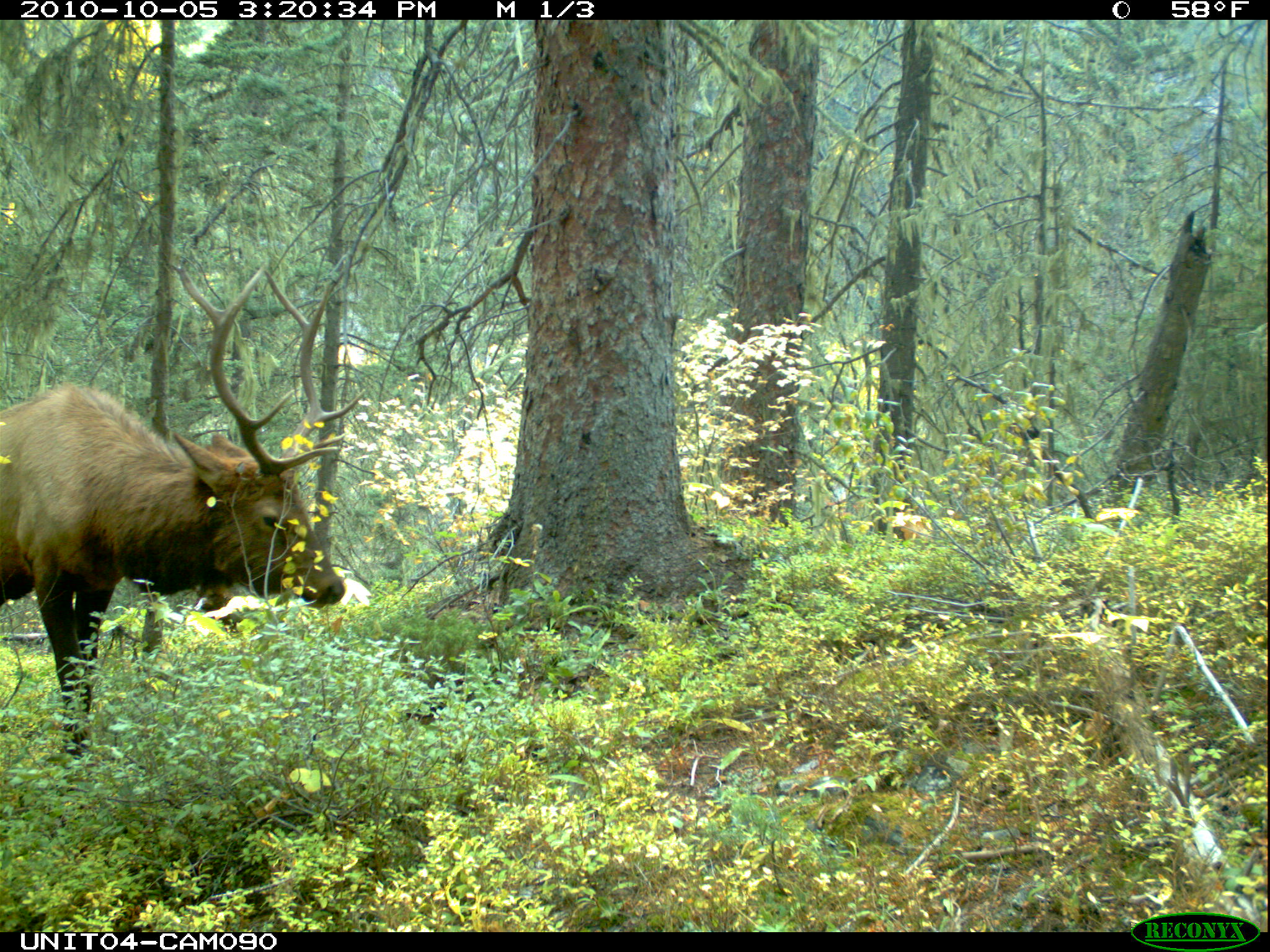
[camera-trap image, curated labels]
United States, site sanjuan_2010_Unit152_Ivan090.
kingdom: Animalia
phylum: Chordata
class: Mammalia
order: Artiodactyla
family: Cervidae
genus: Cervus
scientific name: Cervus elaphus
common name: red deer